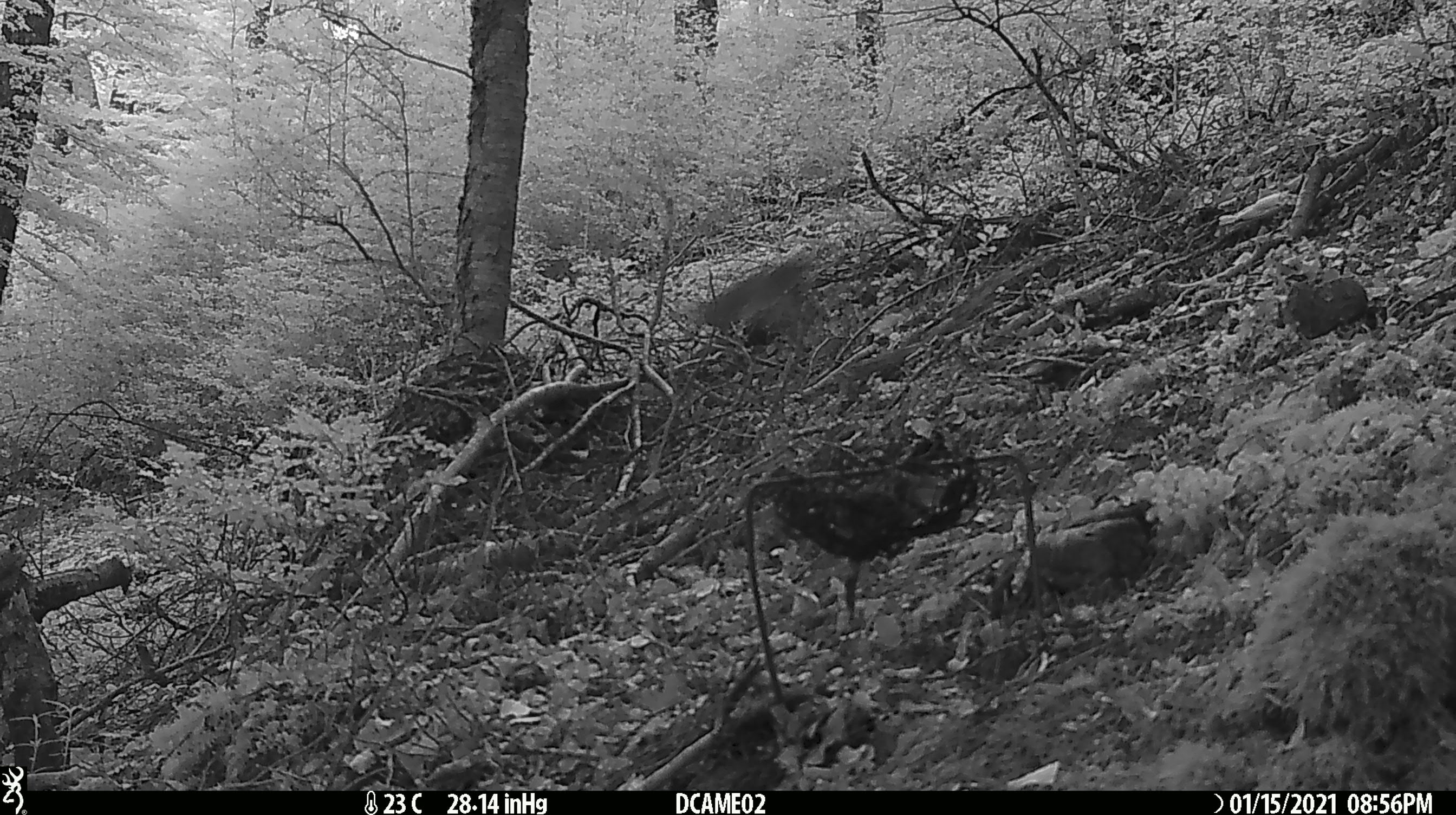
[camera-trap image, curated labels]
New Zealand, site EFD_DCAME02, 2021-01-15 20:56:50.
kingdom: Animalia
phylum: Chordata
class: Aves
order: Passeriformes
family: Turdidae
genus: Turdus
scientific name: Turdus philomelos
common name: song thrush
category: thrush